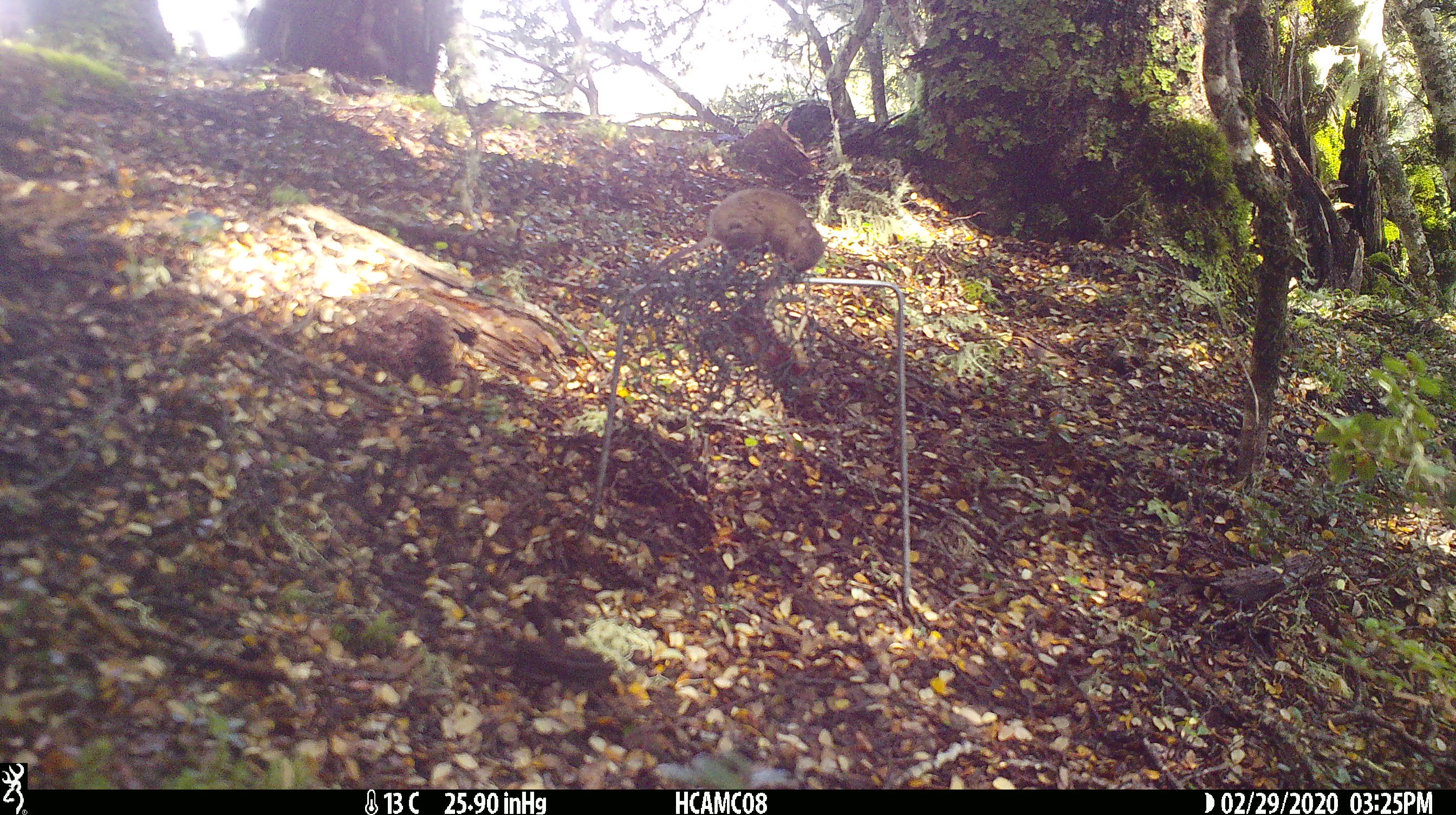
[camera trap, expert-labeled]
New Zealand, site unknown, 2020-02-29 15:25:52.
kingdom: Animalia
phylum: Chordata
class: Mammalia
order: Rodentia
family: Muridae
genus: Mus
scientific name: Mus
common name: mouse